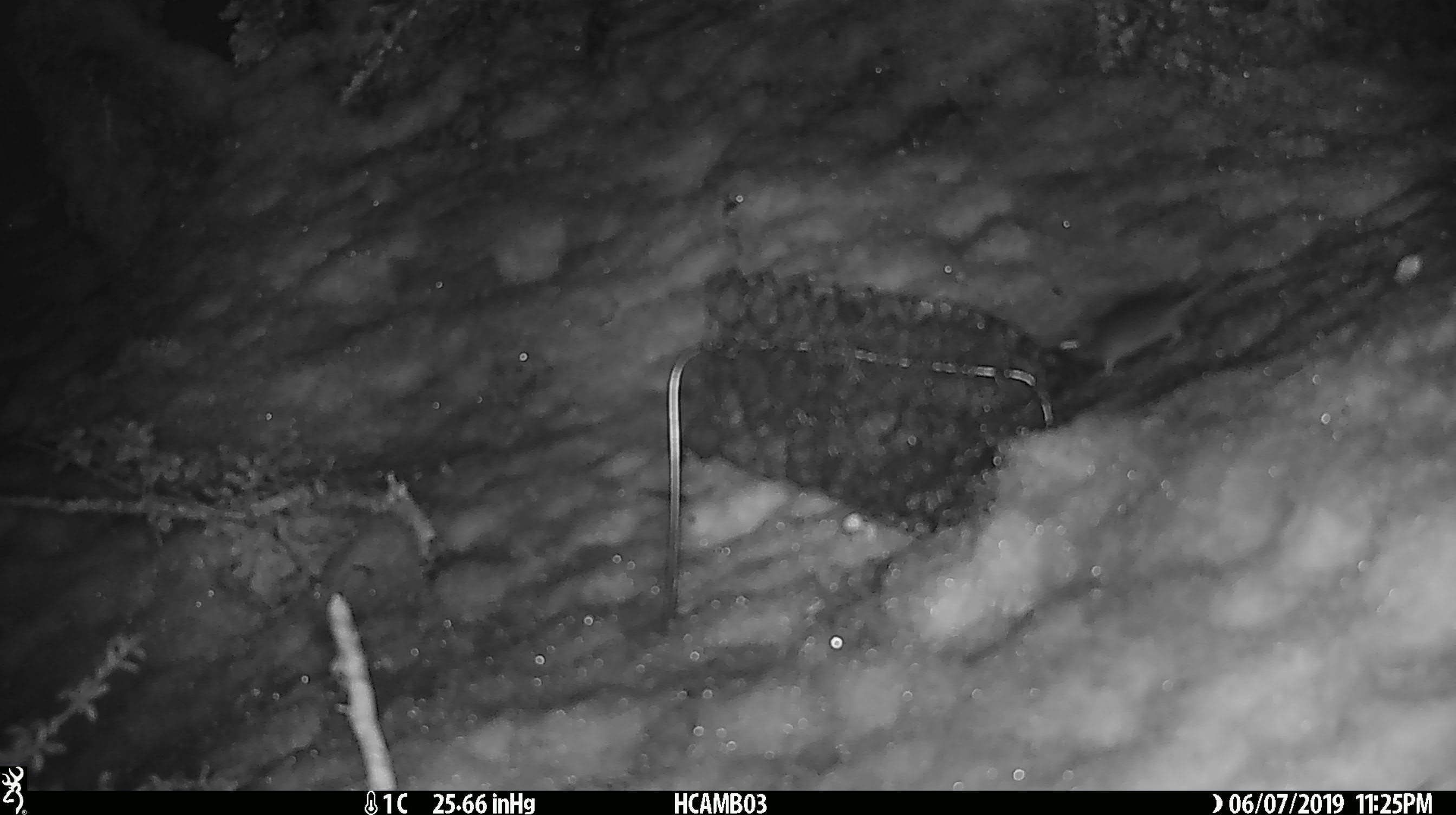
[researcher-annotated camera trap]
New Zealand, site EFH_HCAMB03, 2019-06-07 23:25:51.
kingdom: Animalia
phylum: Chordata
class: Mammalia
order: Rodentia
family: Muridae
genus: Mus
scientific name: Mus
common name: mouse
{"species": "mouse (Mus)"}